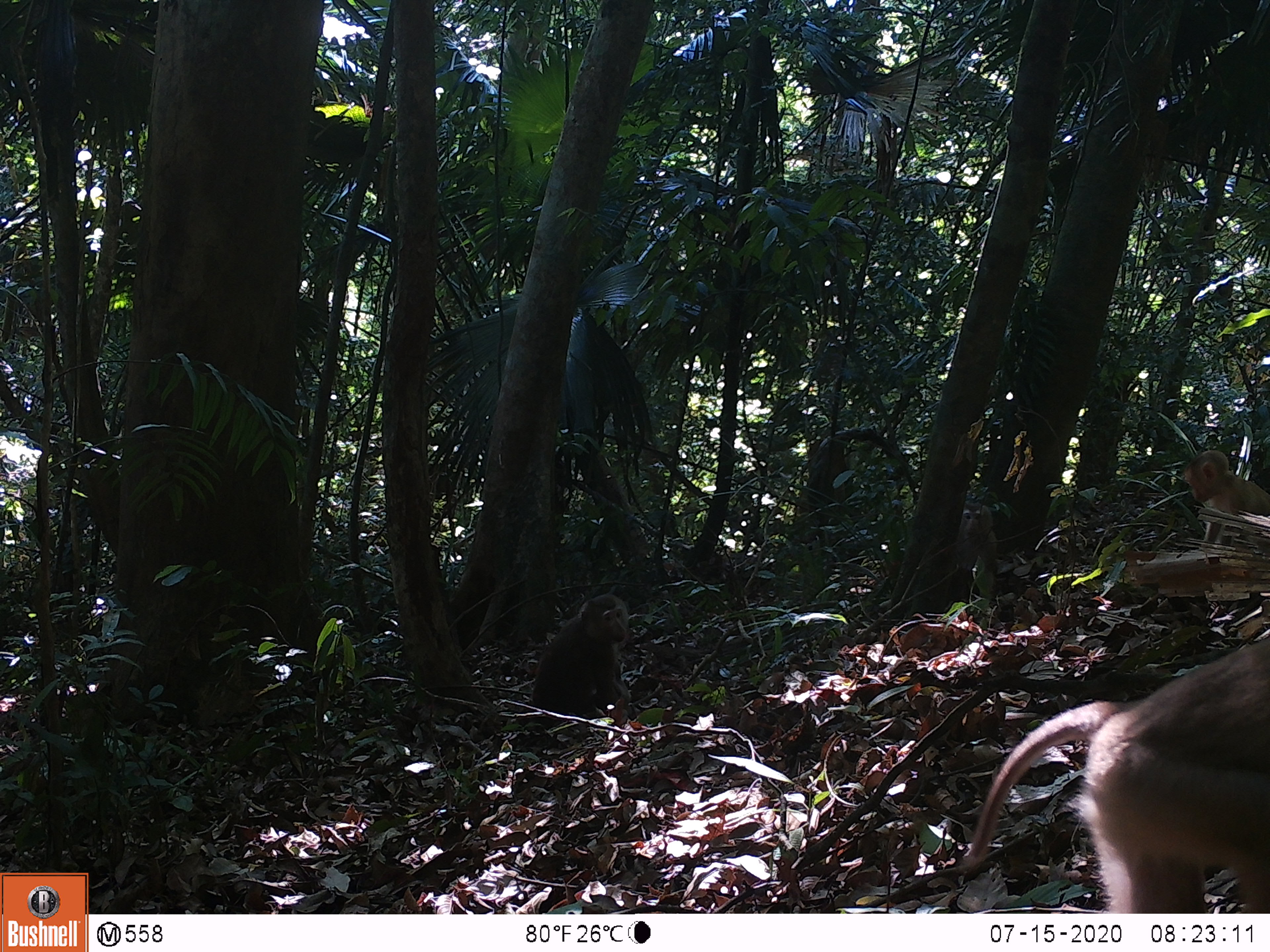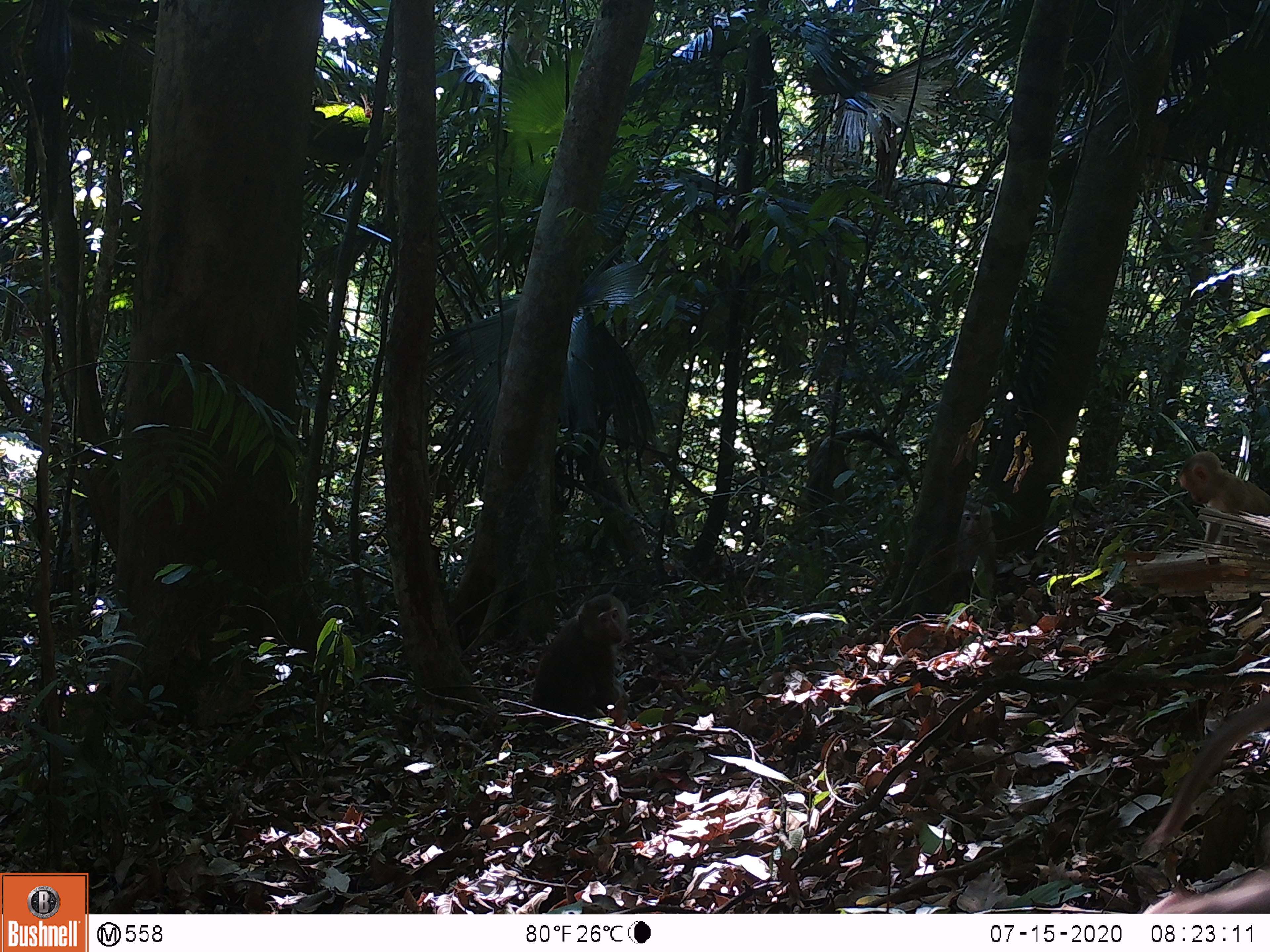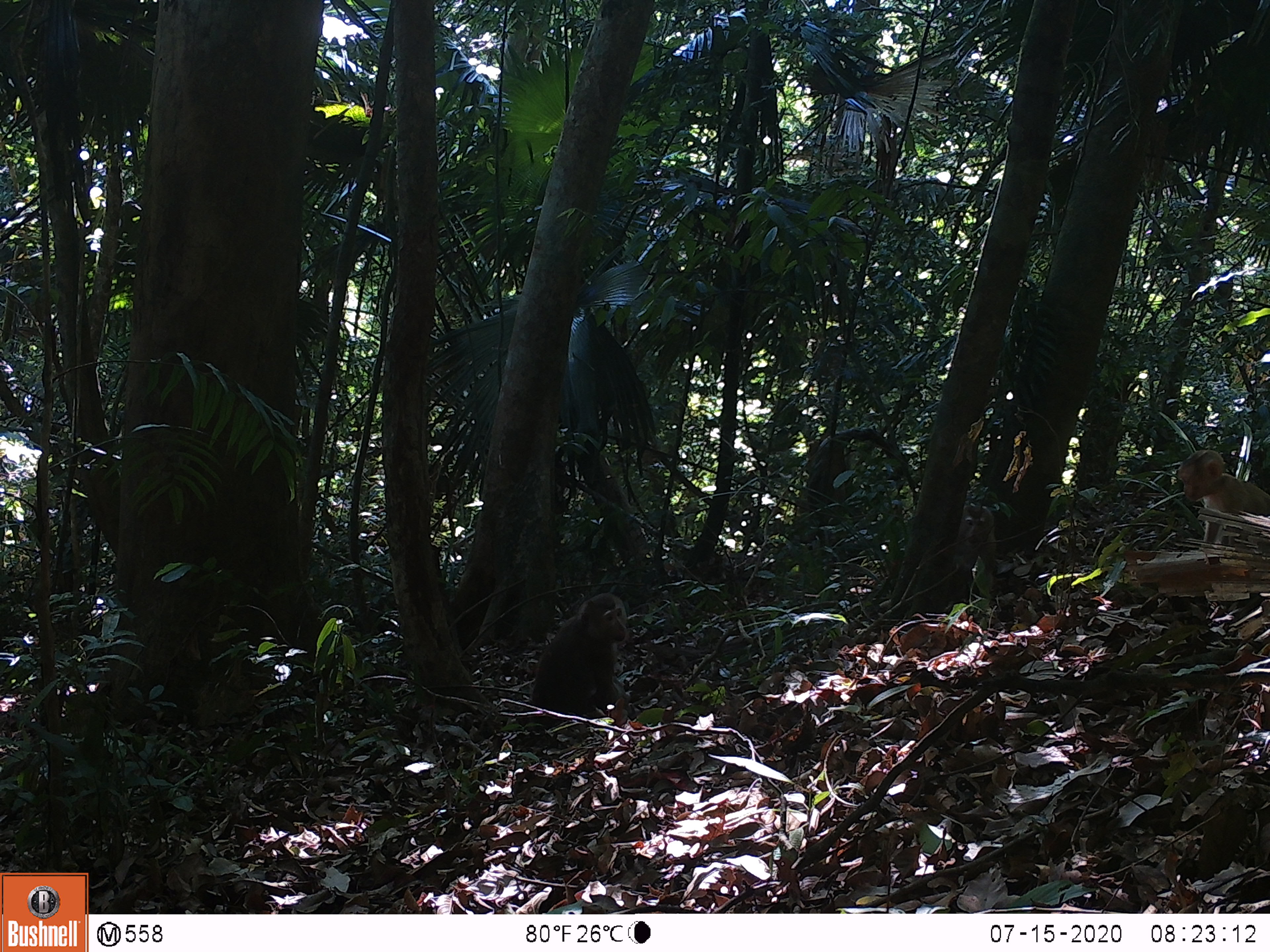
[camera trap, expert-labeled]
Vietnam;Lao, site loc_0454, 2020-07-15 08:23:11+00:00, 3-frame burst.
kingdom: Animalia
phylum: Chordata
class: Mammalia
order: Primates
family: Cercopithecidae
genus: Macaca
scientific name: Macaca nemestrina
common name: pig-tailed macaque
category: pig tailed macaque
Pig tailed macaque (pig-tailed macaque) (Macaca nemestrina). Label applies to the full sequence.